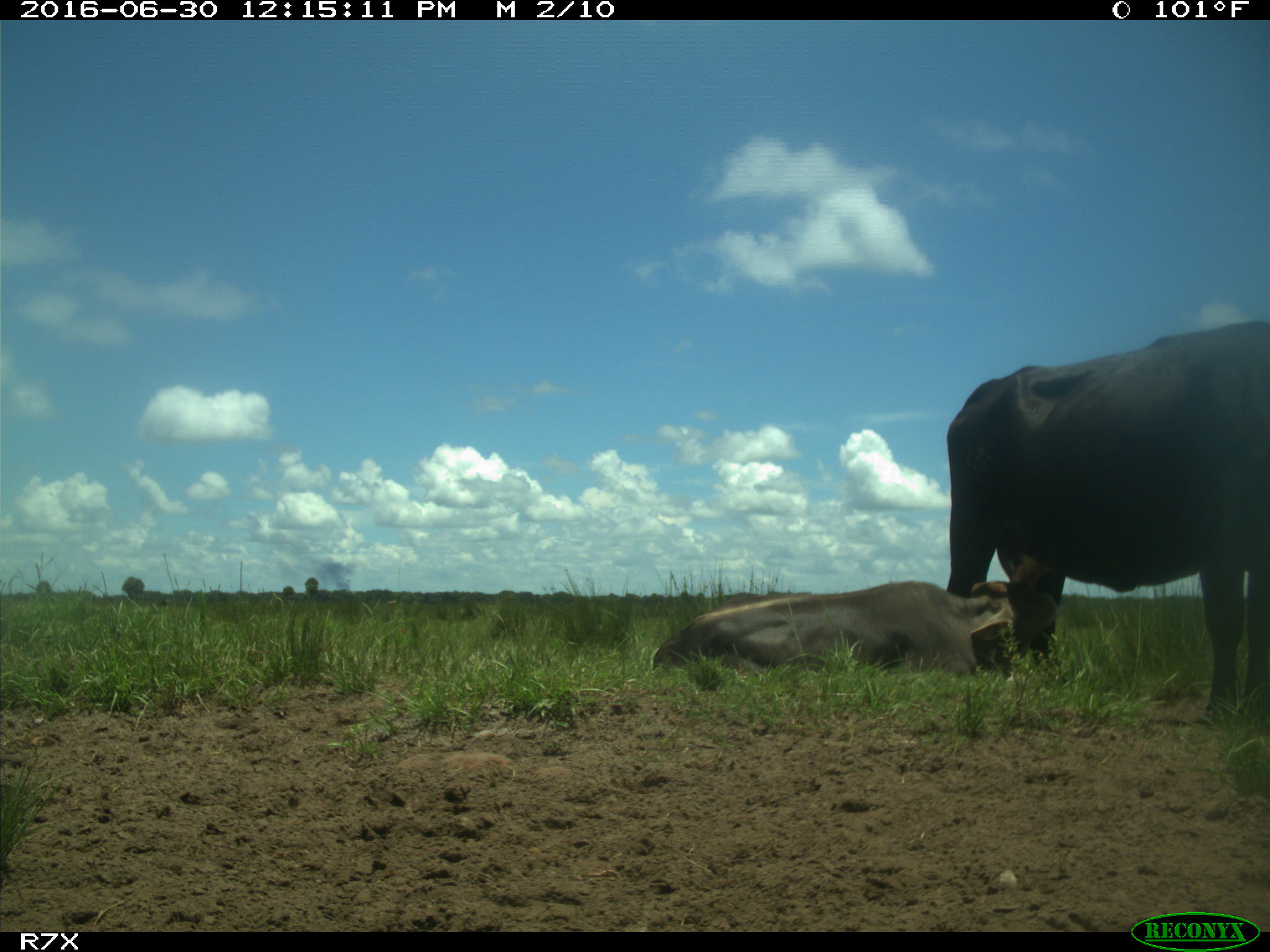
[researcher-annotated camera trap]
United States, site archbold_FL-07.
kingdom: Animalia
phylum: Chordata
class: Mammalia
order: Artiodactyla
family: Bovidae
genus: Bos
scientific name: Bos taurus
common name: domestic cow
Bos taurus (domestic cow).